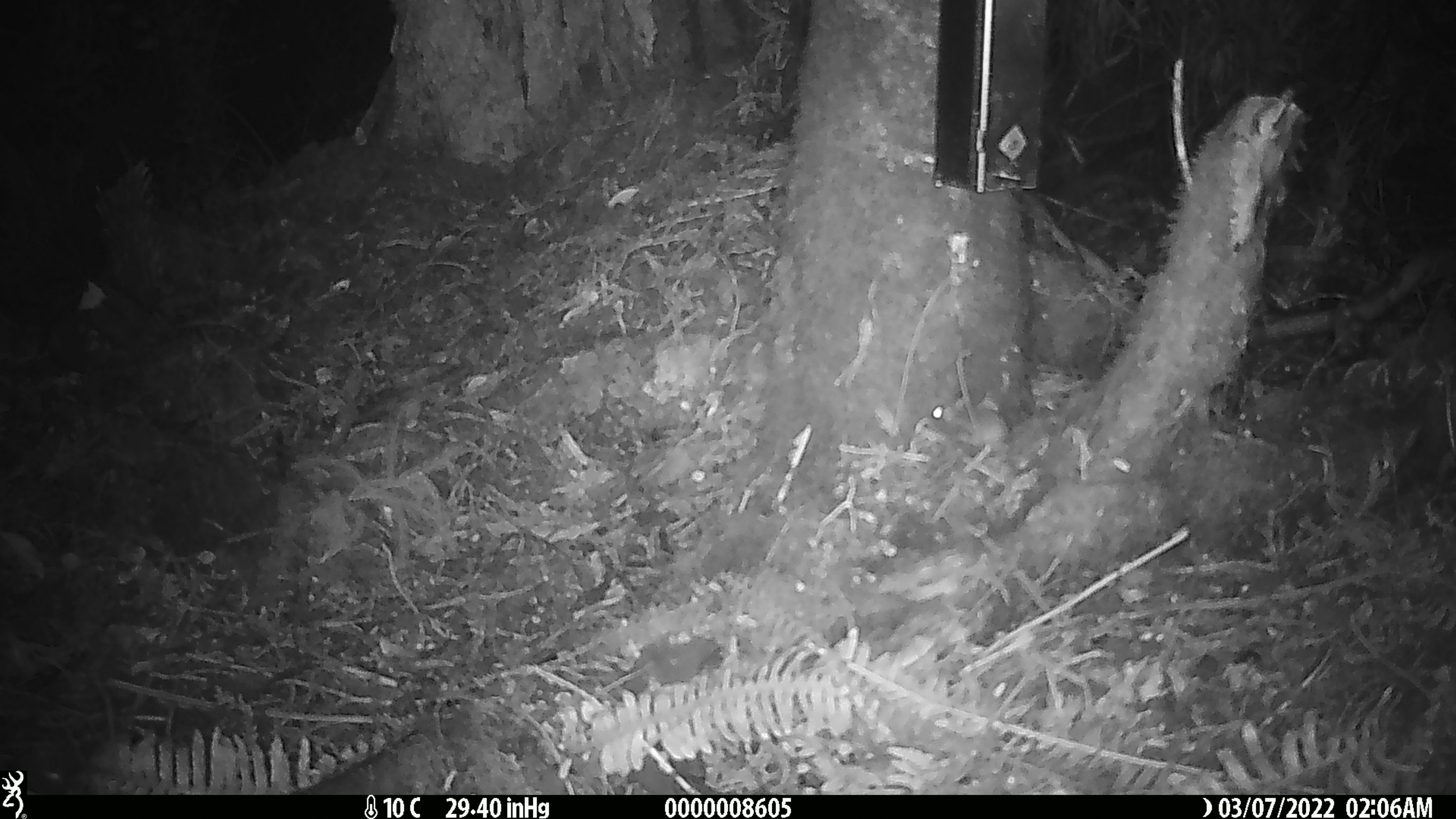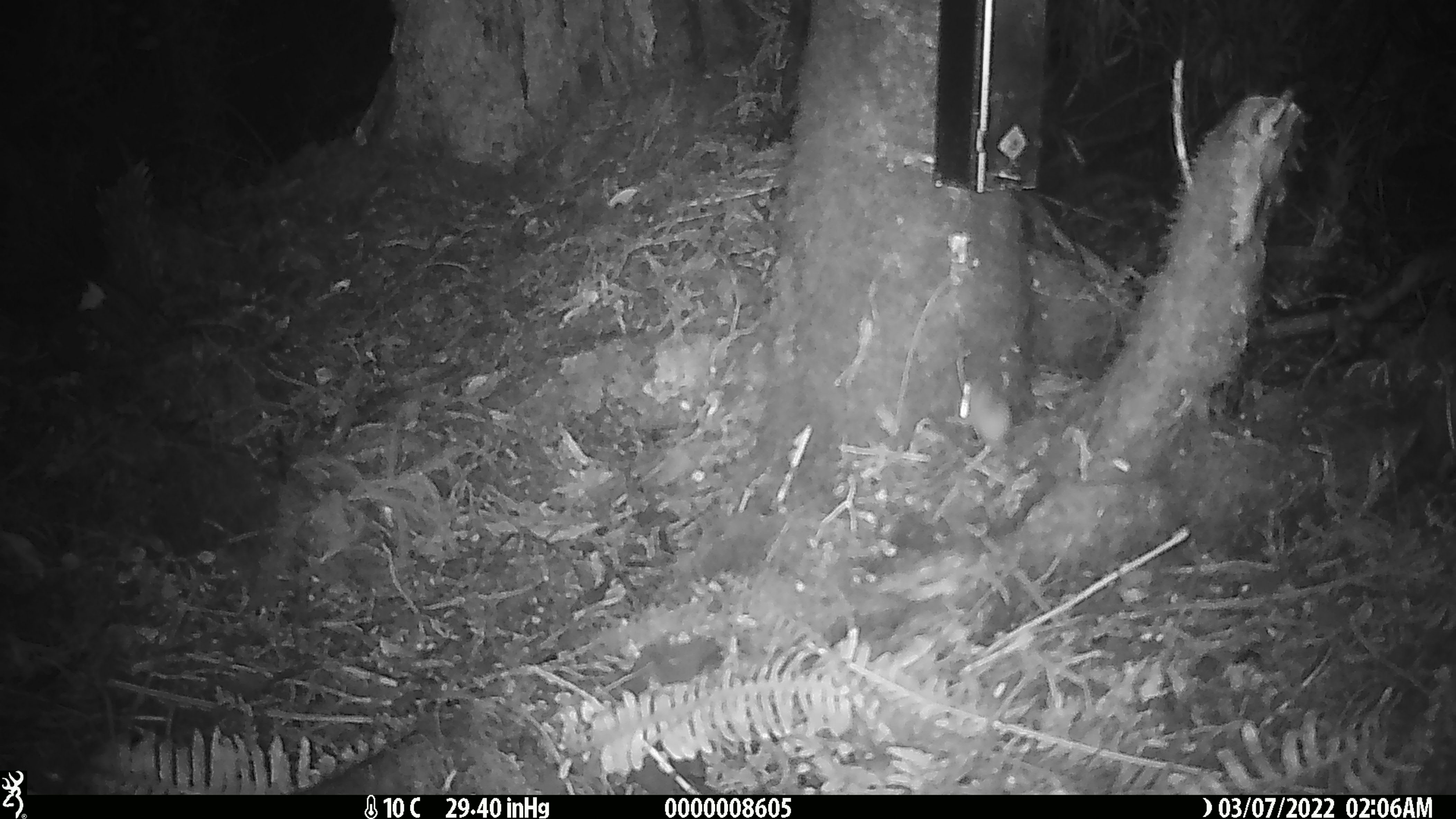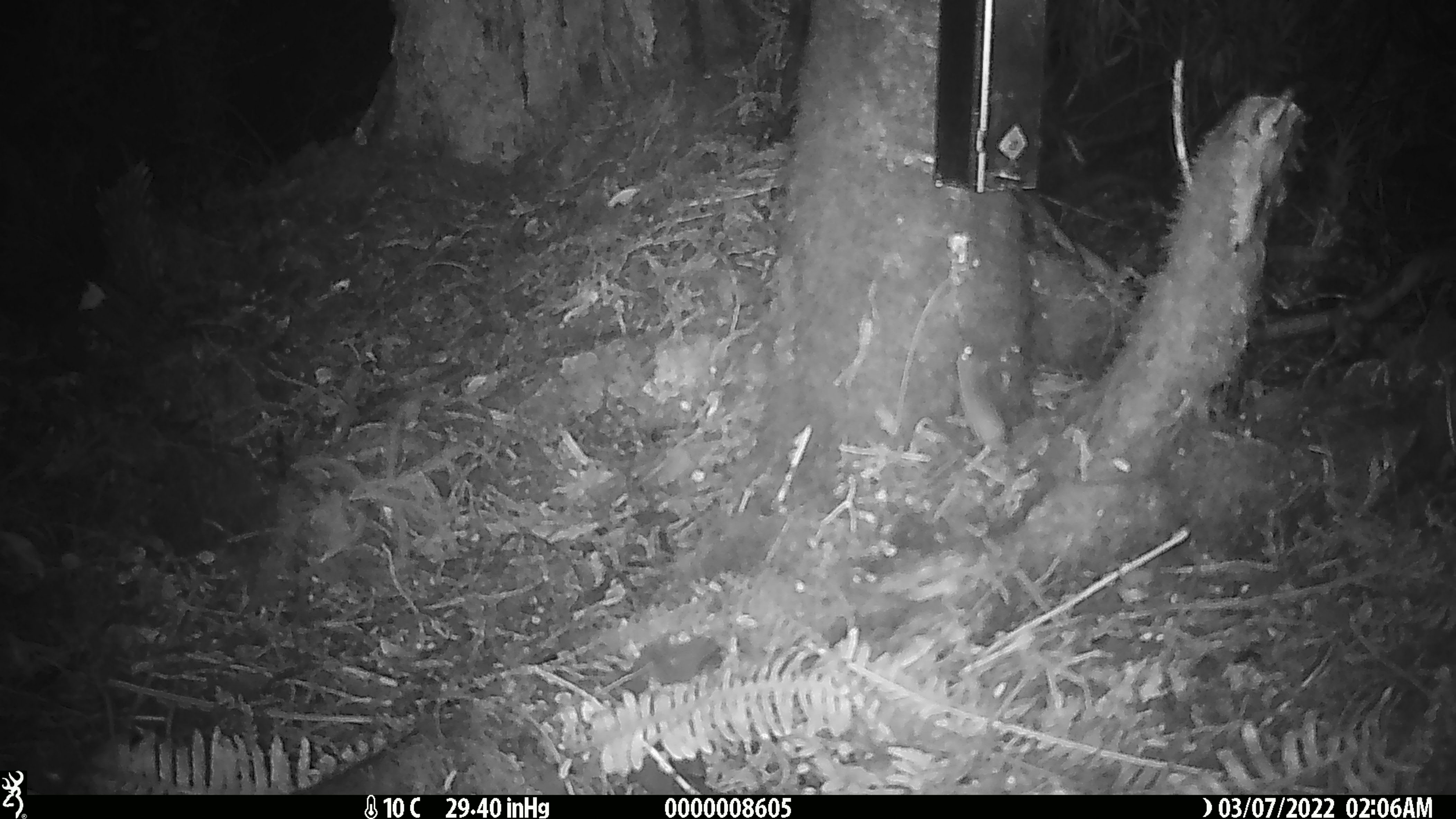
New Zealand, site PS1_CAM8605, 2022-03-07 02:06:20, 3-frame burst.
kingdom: Animalia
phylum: Chordata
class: Mammalia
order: Rodentia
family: Muridae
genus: Mus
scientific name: Mus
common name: mouse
Mouse (Mus).